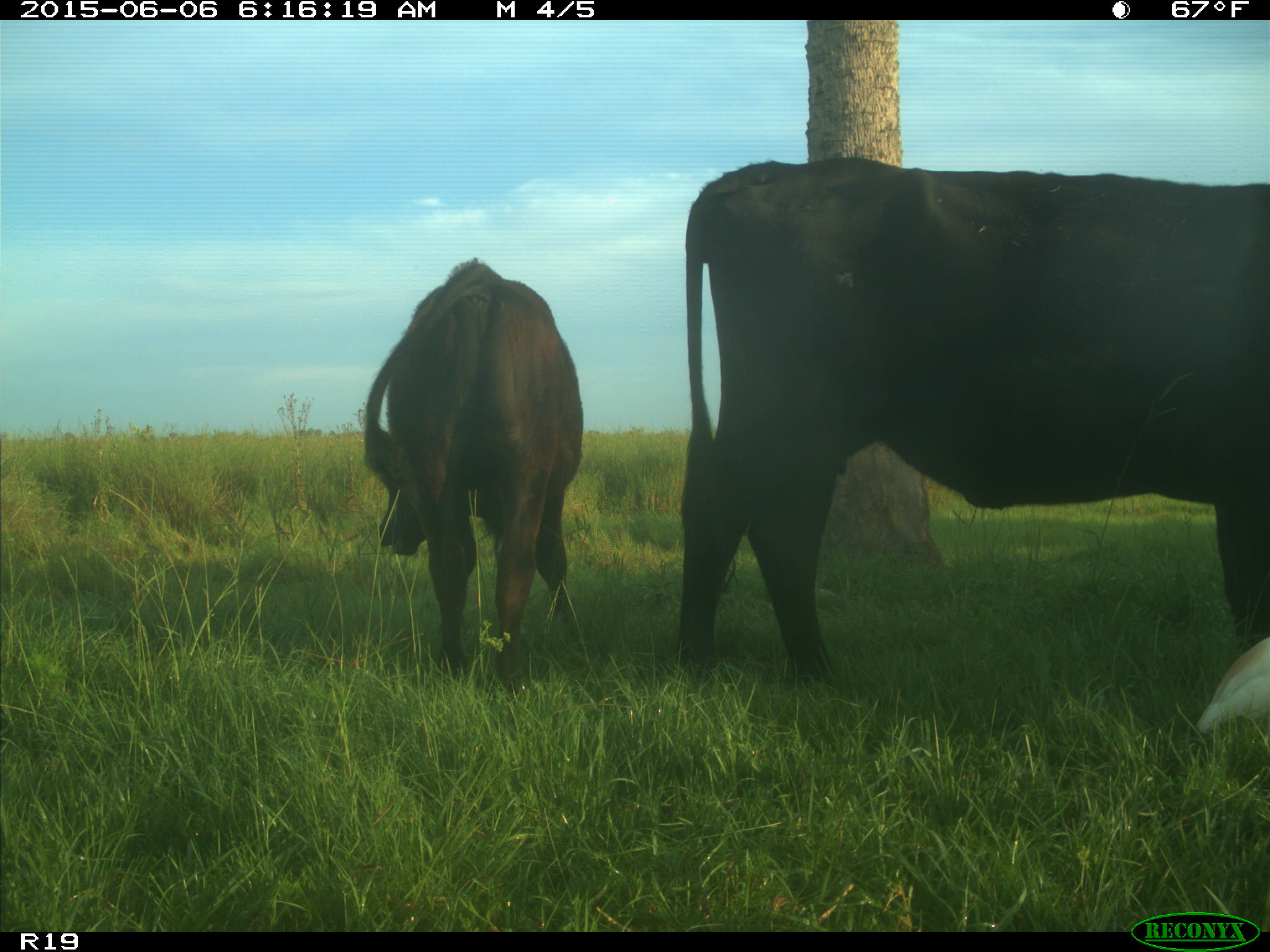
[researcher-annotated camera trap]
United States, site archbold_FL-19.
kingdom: Animalia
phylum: Chordata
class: Mammalia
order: Artiodactyla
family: Bovidae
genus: Bos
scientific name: Bos taurus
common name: domestic cow